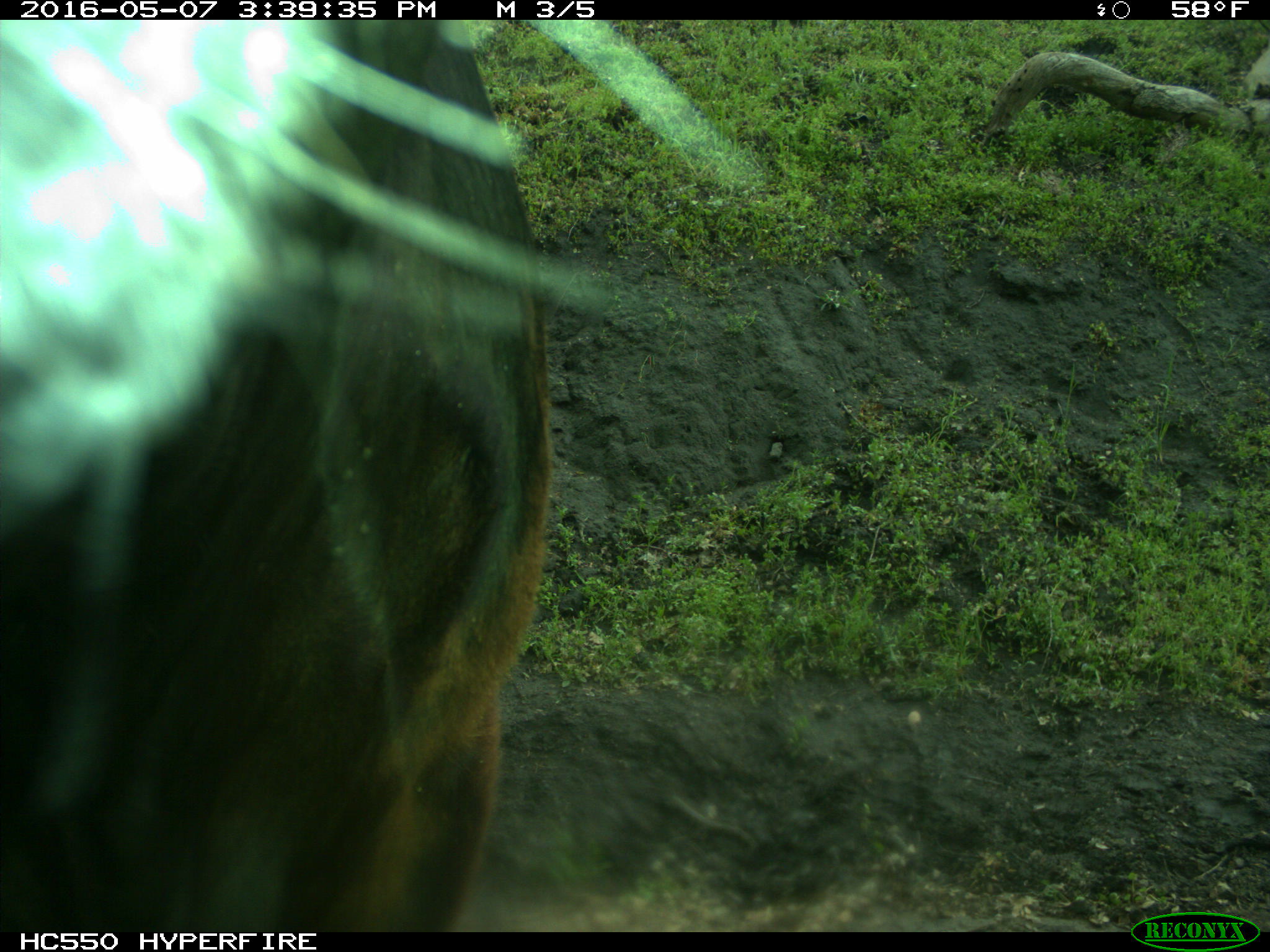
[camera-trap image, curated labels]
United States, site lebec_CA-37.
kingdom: Animalia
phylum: Chordata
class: Mammalia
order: Artiodactyla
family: Bovidae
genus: Bos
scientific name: Bos taurus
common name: domestic cow